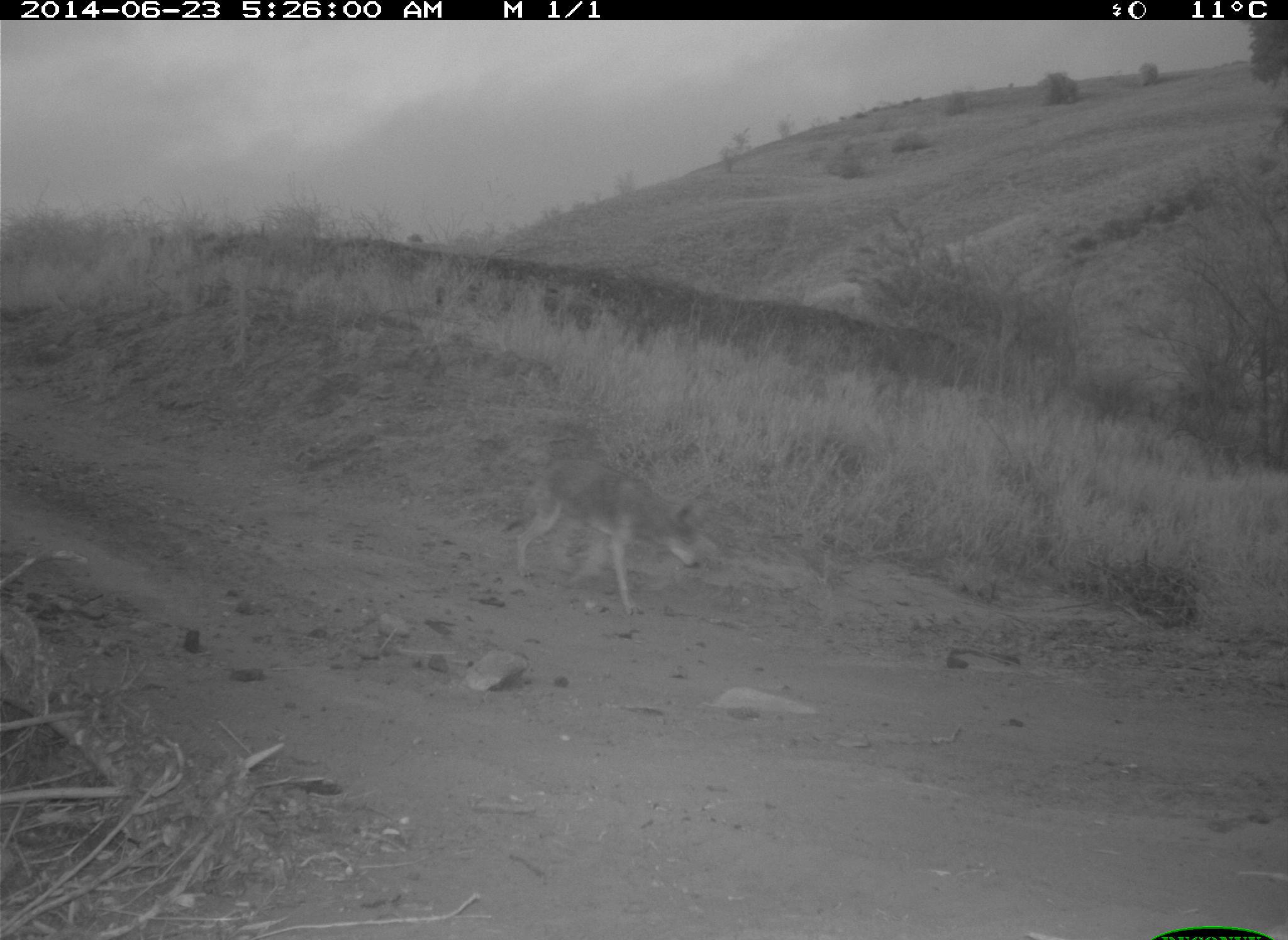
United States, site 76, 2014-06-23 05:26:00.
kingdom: Animalia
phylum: Chordata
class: Mammalia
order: Carnivora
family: Canidae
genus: Canis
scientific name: Canis latrans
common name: coyote